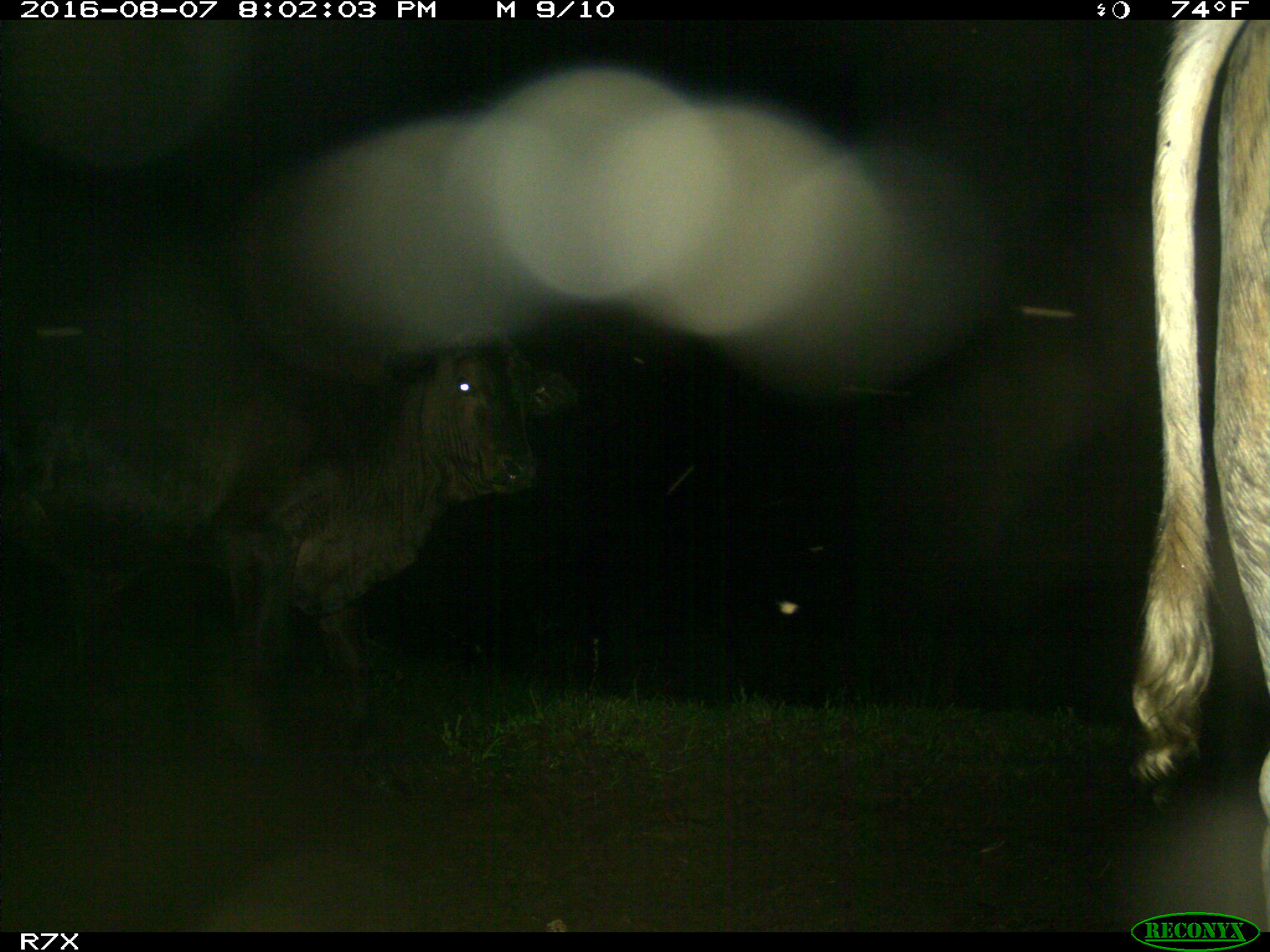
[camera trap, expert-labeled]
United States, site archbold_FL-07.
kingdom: Animalia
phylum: Chordata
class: Mammalia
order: Artiodactyla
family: Bovidae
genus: Bos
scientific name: Bos taurus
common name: domestic cow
Bos taurus (domestic cow).